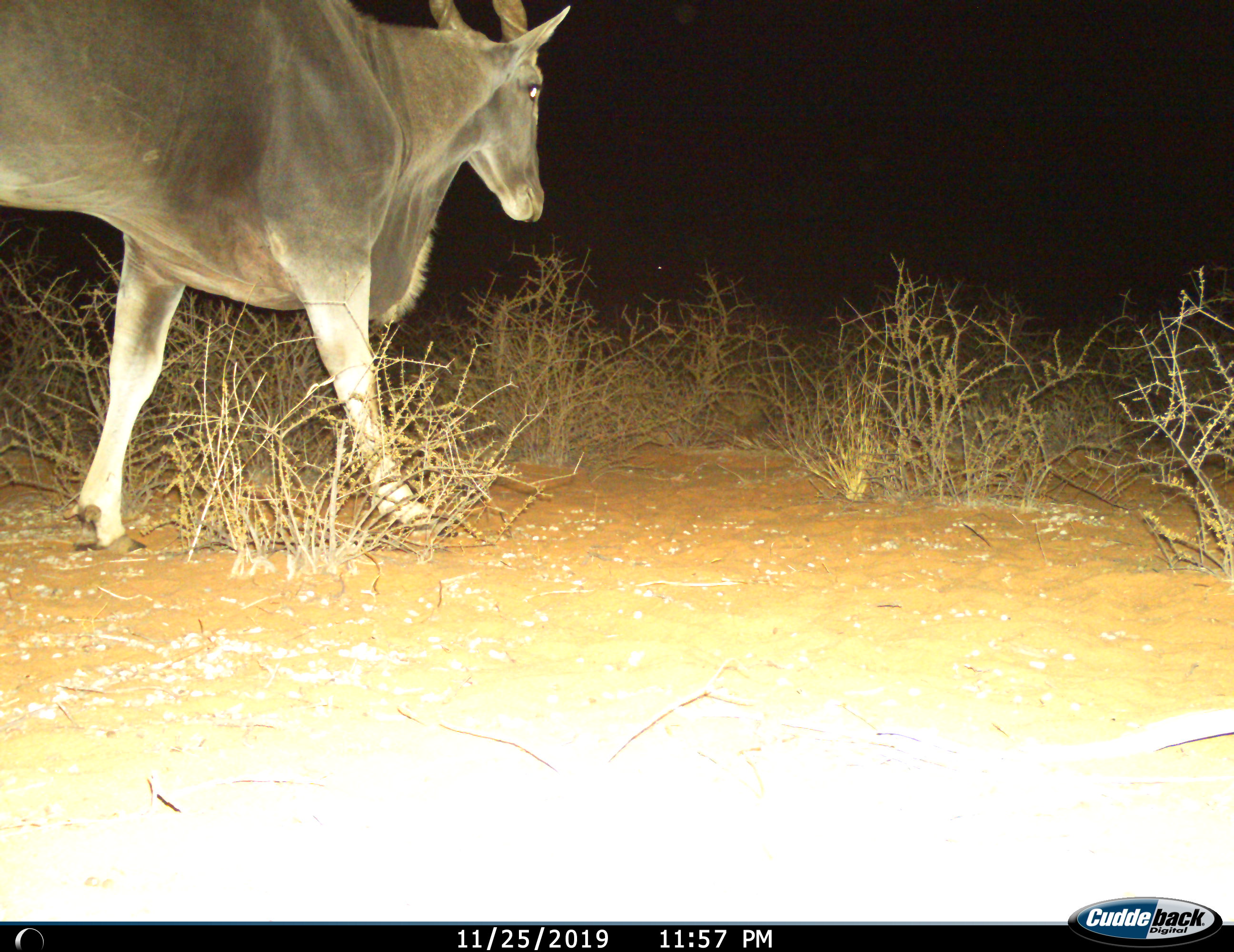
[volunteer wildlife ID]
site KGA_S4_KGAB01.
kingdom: Animalia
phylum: Chordata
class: Mammalia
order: Artiodactyla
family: Bovidae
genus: Tragelaphus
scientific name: Tragelaphus oryx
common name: eland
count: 1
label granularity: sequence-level